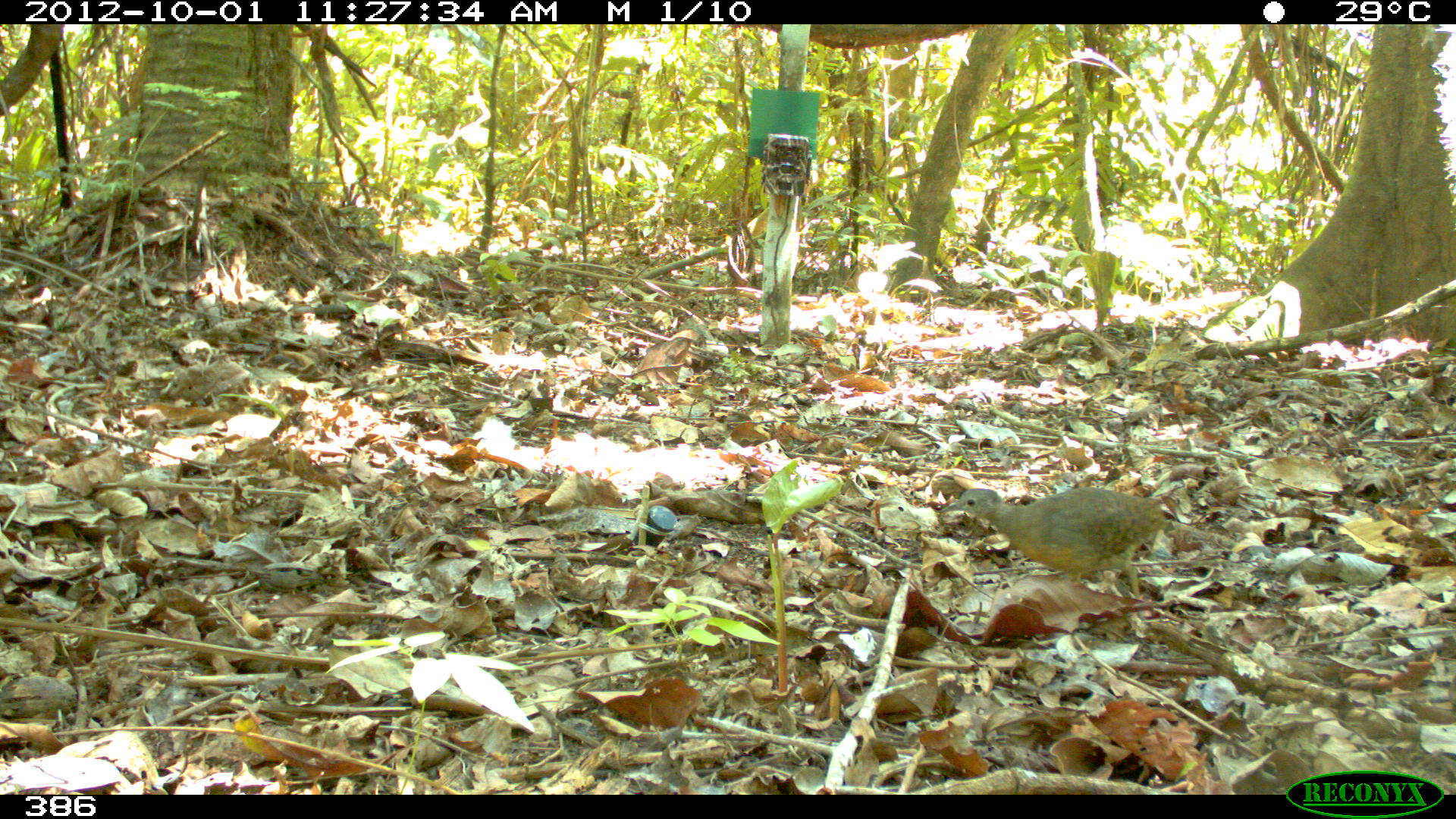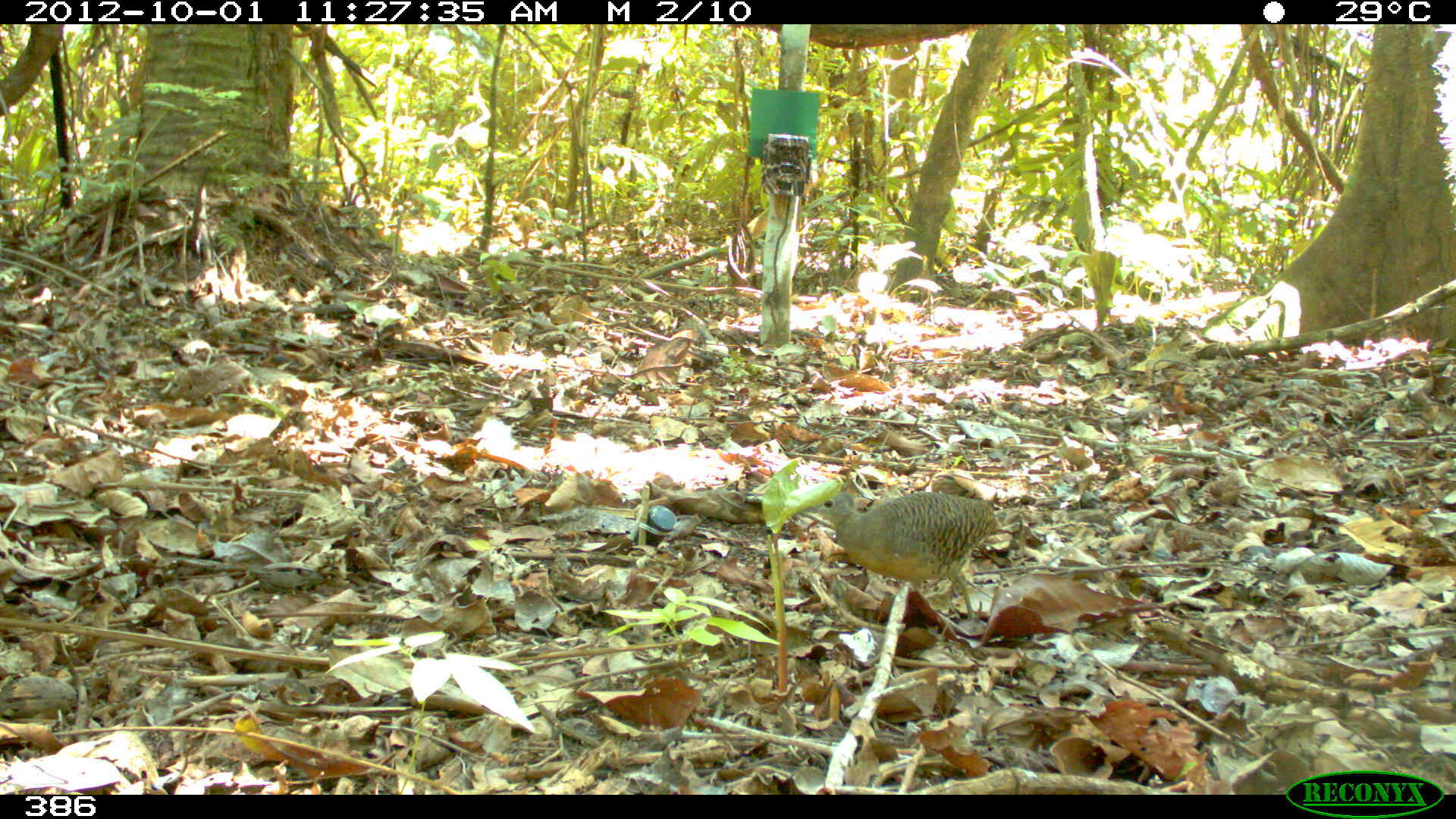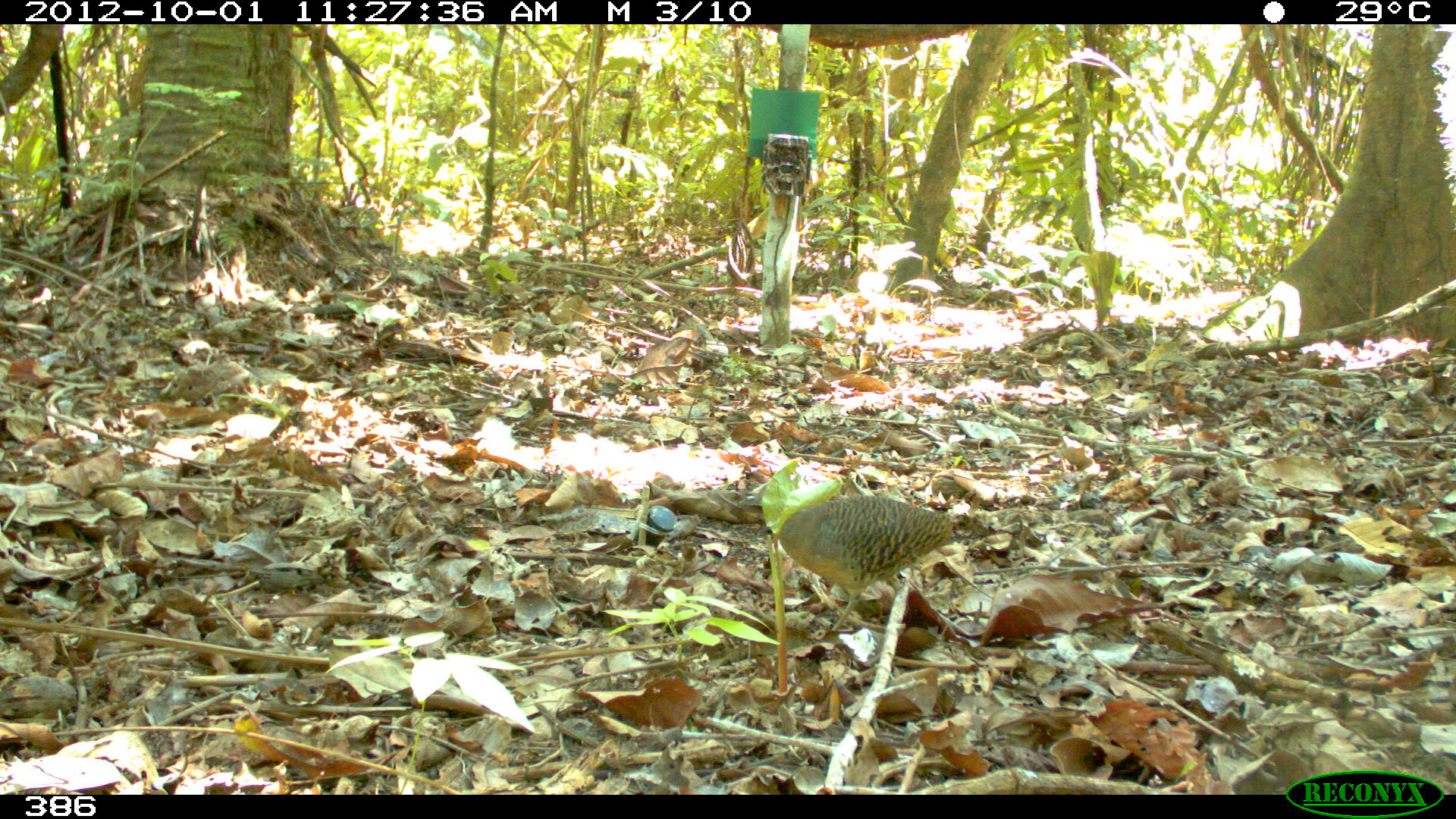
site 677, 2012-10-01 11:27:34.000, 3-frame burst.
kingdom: Animalia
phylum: Chordata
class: Aves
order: Galliformes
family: Phasianidae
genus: Alectoris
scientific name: Alectoris rufa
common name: red-legged partridge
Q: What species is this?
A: Alectoris rufa (red-legged partridge).